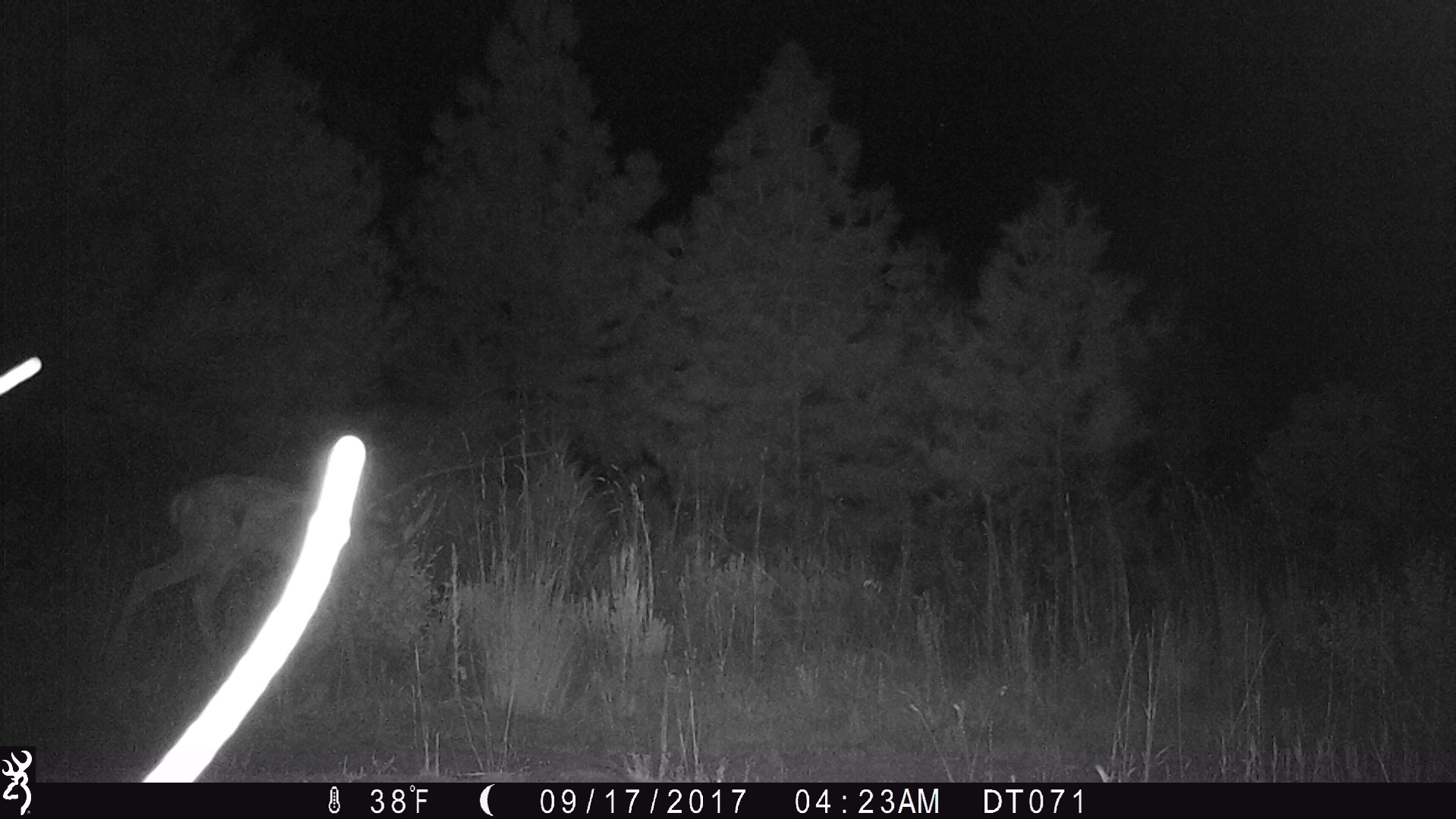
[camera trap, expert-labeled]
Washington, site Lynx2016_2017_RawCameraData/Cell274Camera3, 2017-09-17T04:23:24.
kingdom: Animalia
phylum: Chordata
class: Mammalia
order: Artiodactyla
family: Cervidae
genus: Odocoileus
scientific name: Odocoileus hemionus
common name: mule deer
Odocoileus hemionus (mule deer). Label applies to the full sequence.